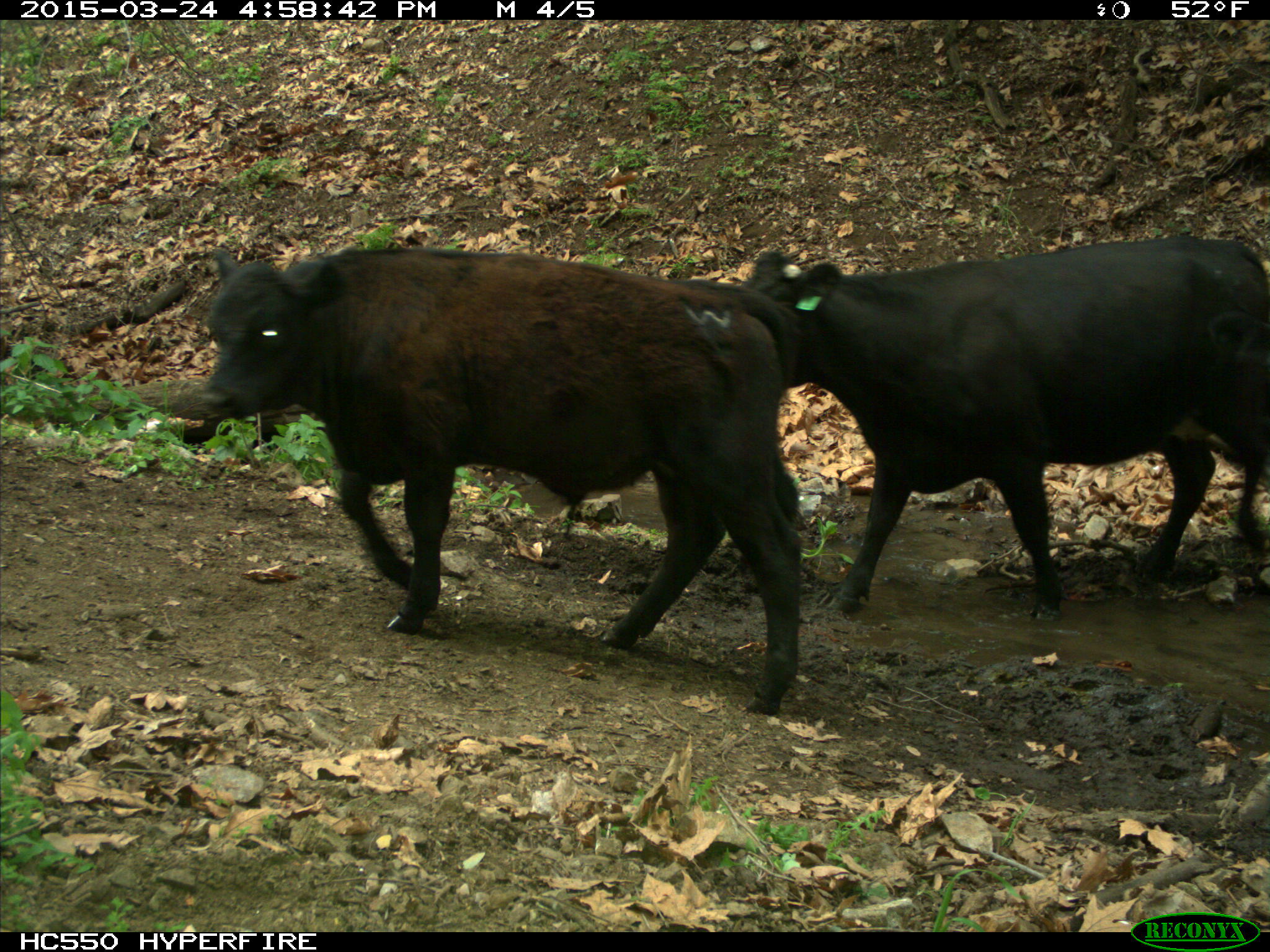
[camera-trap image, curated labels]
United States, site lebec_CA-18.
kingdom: Animalia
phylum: Chordata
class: Mammalia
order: Artiodactyla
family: Bovidae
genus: Bos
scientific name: Bos taurus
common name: domestic cow